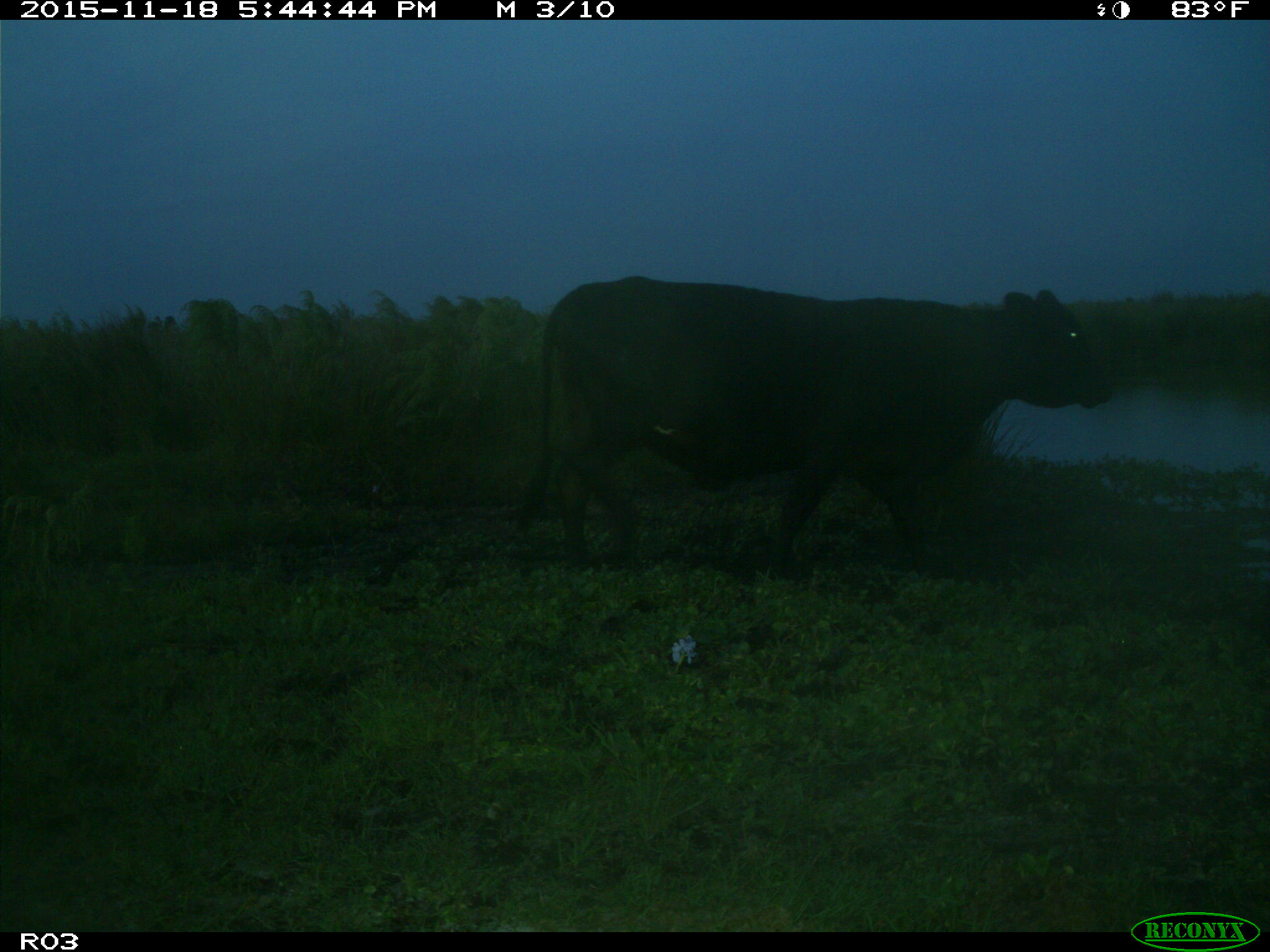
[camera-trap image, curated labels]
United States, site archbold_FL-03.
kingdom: Animalia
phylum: Chordata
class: Mammalia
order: Artiodactyla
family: Bovidae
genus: Bos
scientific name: Bos taurus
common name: domestic cow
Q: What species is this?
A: Bos taurus (domestic cow).